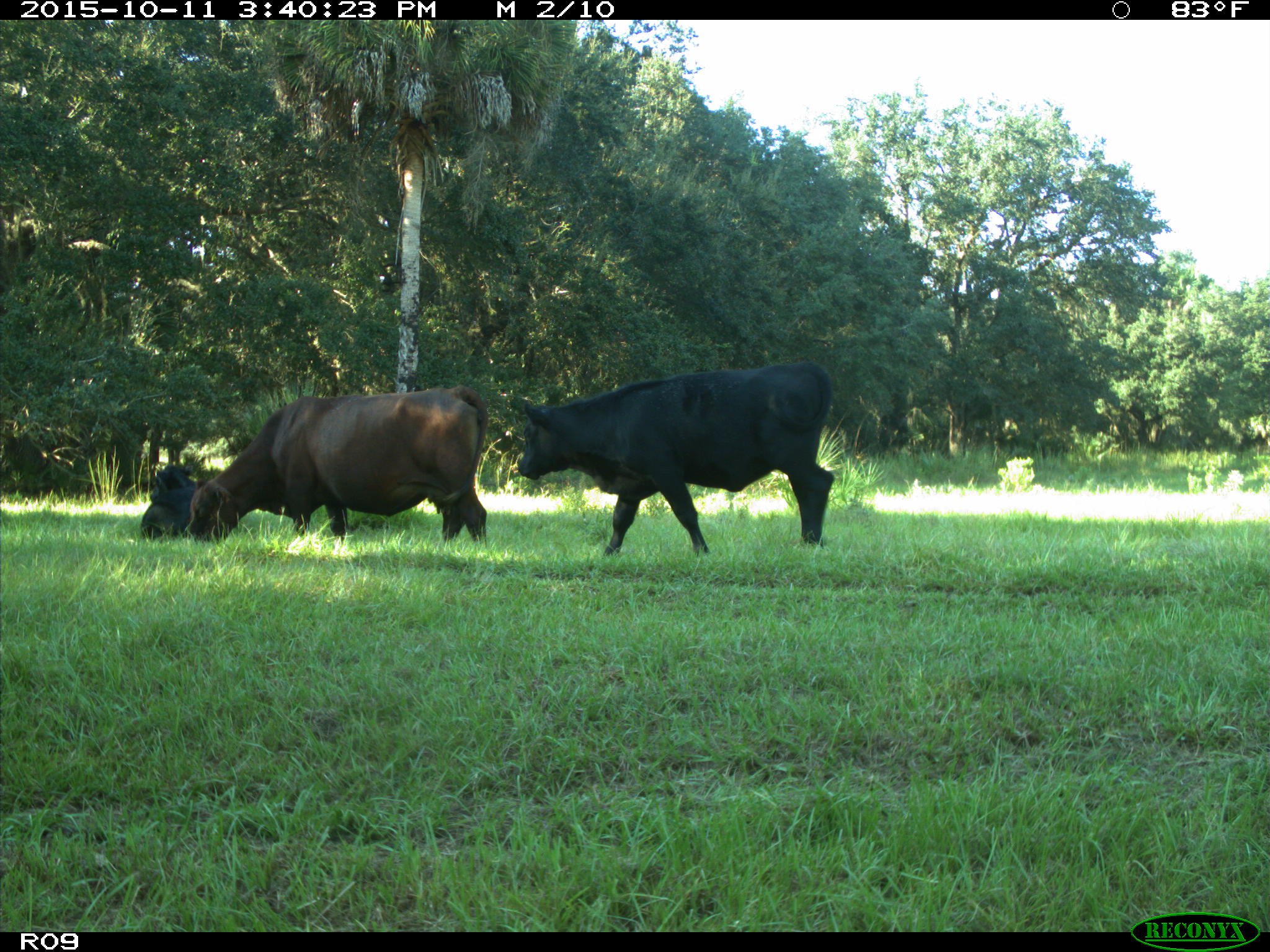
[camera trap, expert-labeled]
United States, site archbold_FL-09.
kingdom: Animalia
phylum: Chordata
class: Mammalia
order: Artiodactyla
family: Bovidae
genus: Bos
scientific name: Bos taurus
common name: domestic cow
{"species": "Bos taurus (domestic cow)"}